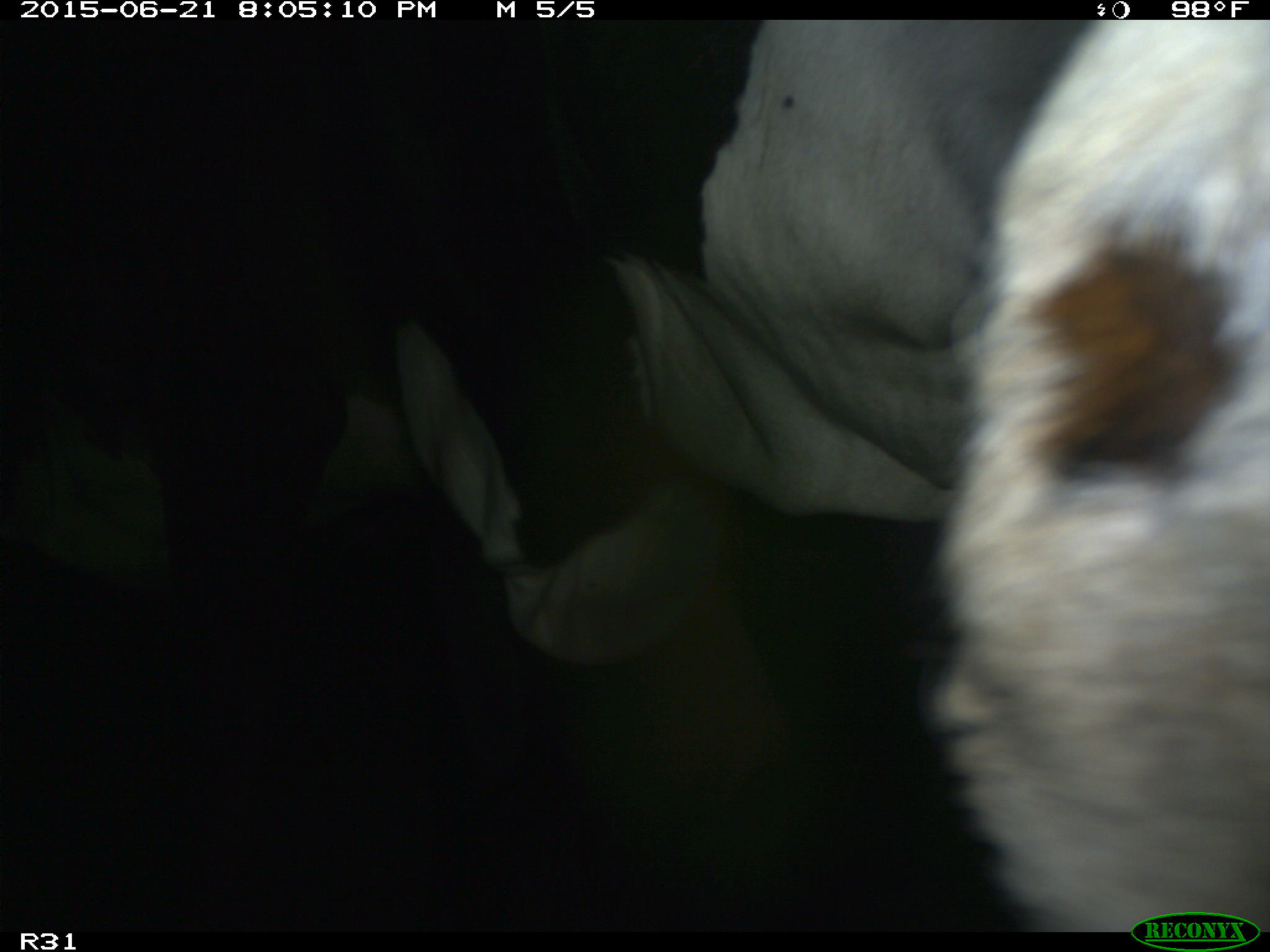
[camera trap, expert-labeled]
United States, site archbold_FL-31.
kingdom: Animalia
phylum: Chordata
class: Mammalia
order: Artiodactyla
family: Bovidae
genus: Bos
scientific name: Bos taurus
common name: domestic cow